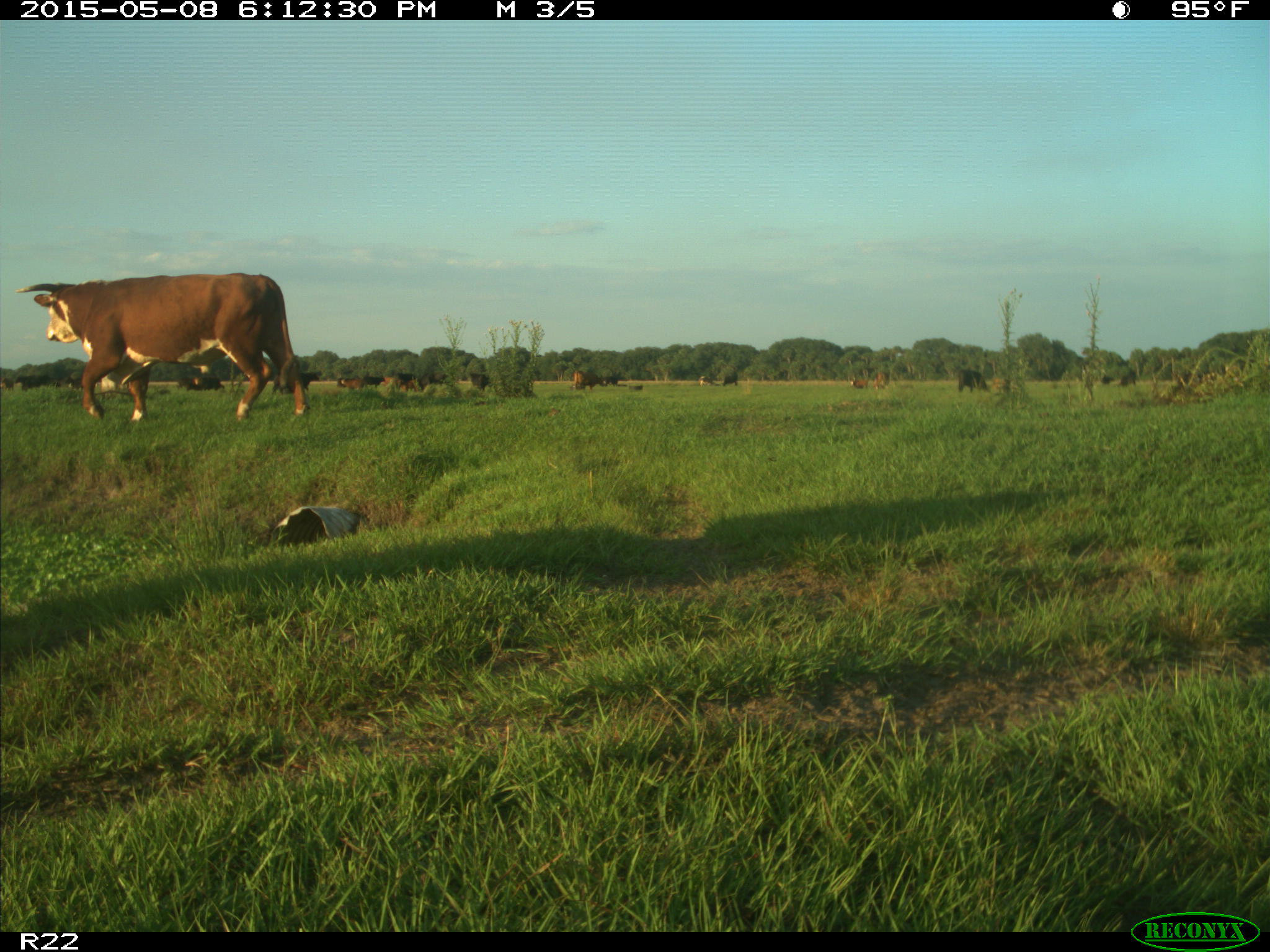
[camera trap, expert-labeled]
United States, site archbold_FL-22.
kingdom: Animalia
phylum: Chordata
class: Mammalia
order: Artiodactyla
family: Bovidae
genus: Bos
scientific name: Bos taurus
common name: domestic cow